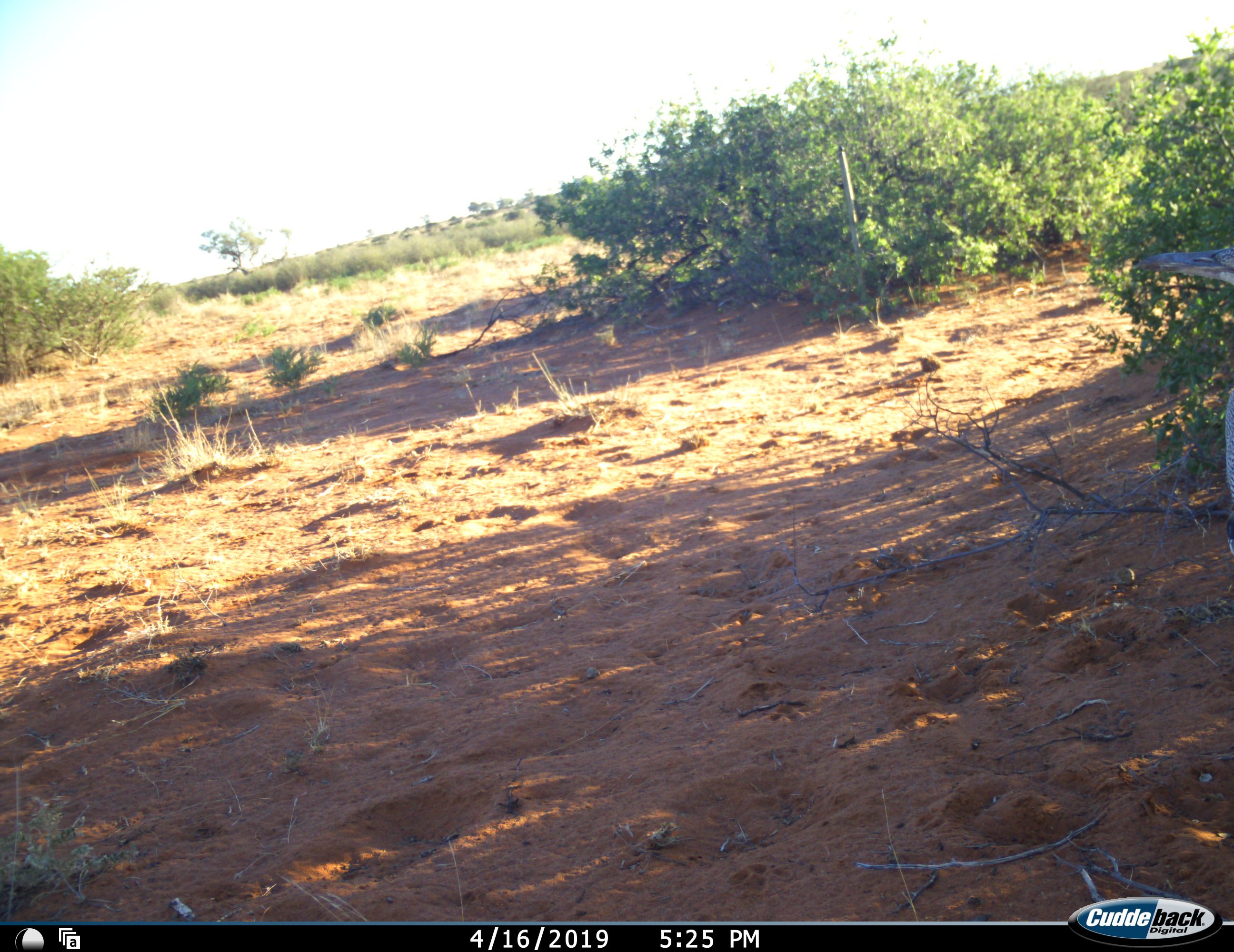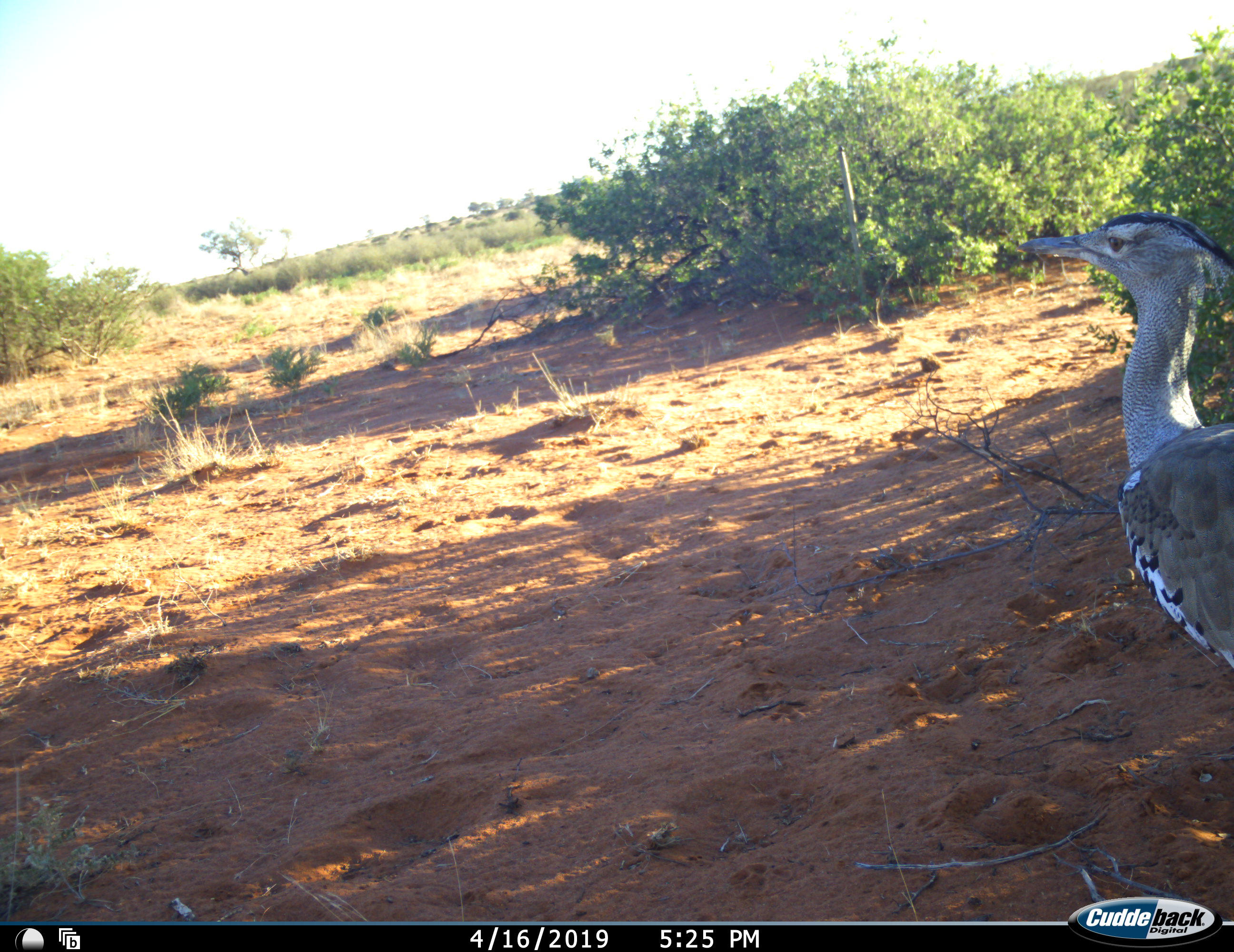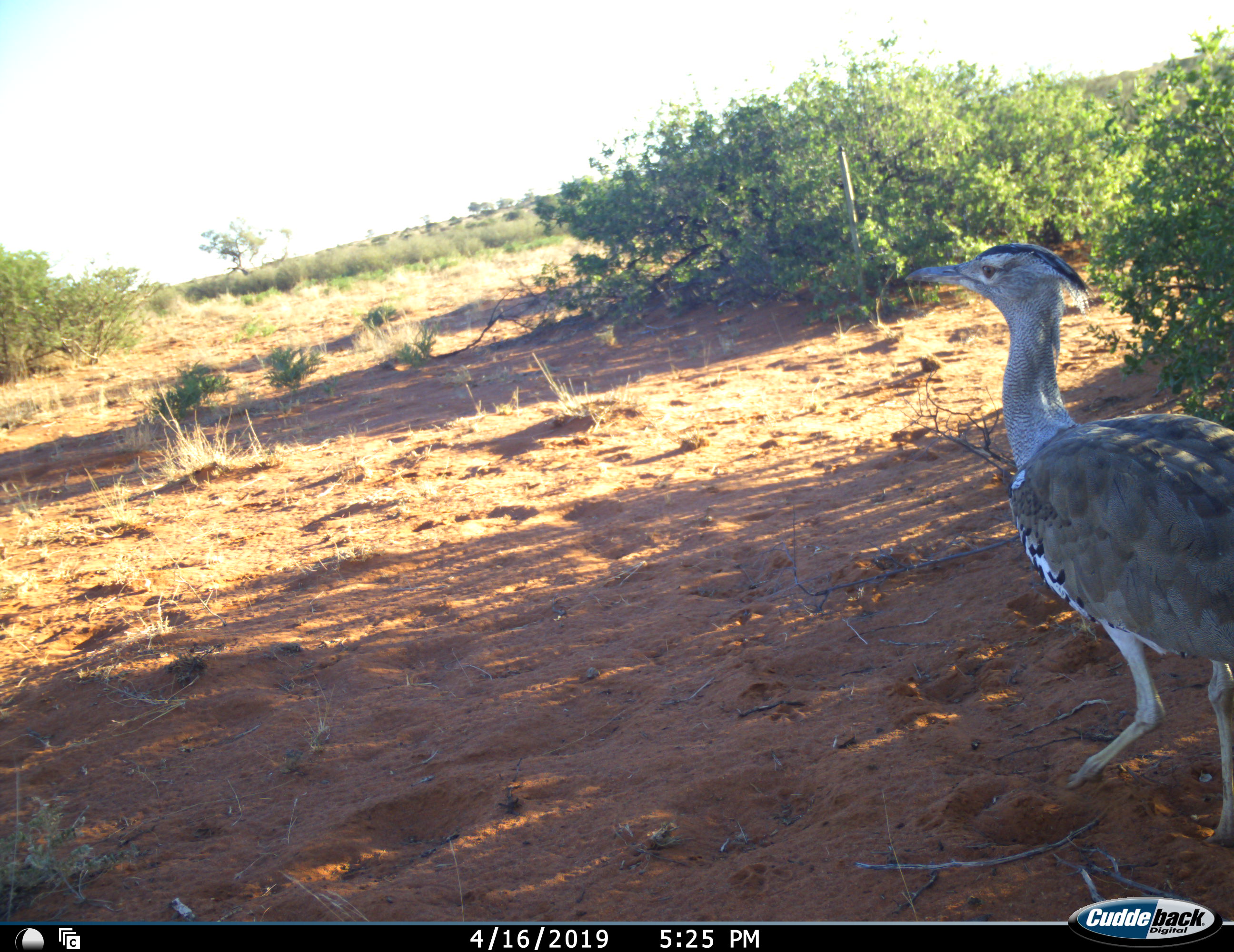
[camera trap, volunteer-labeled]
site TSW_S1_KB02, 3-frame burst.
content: unidentified animal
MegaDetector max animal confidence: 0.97